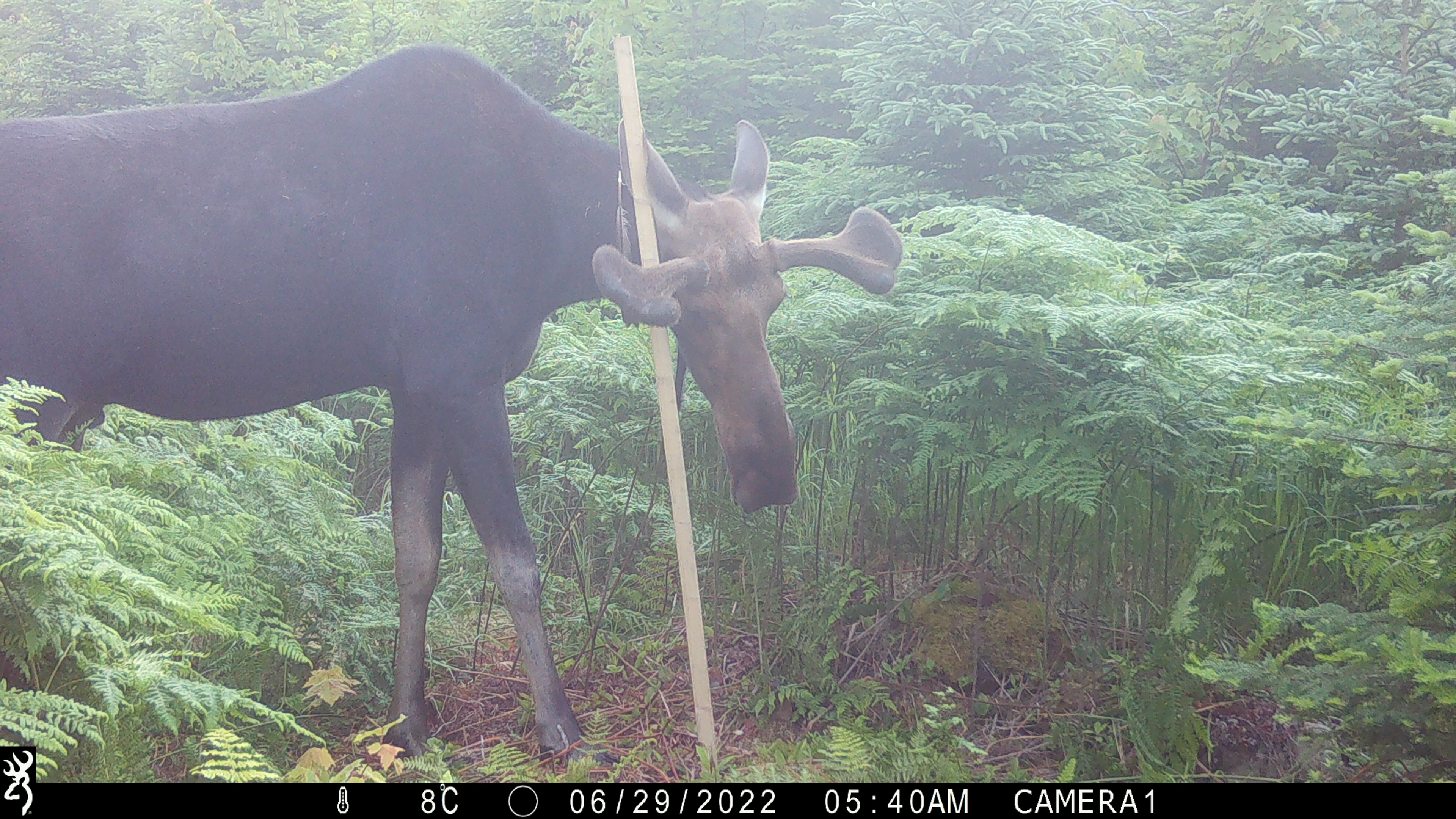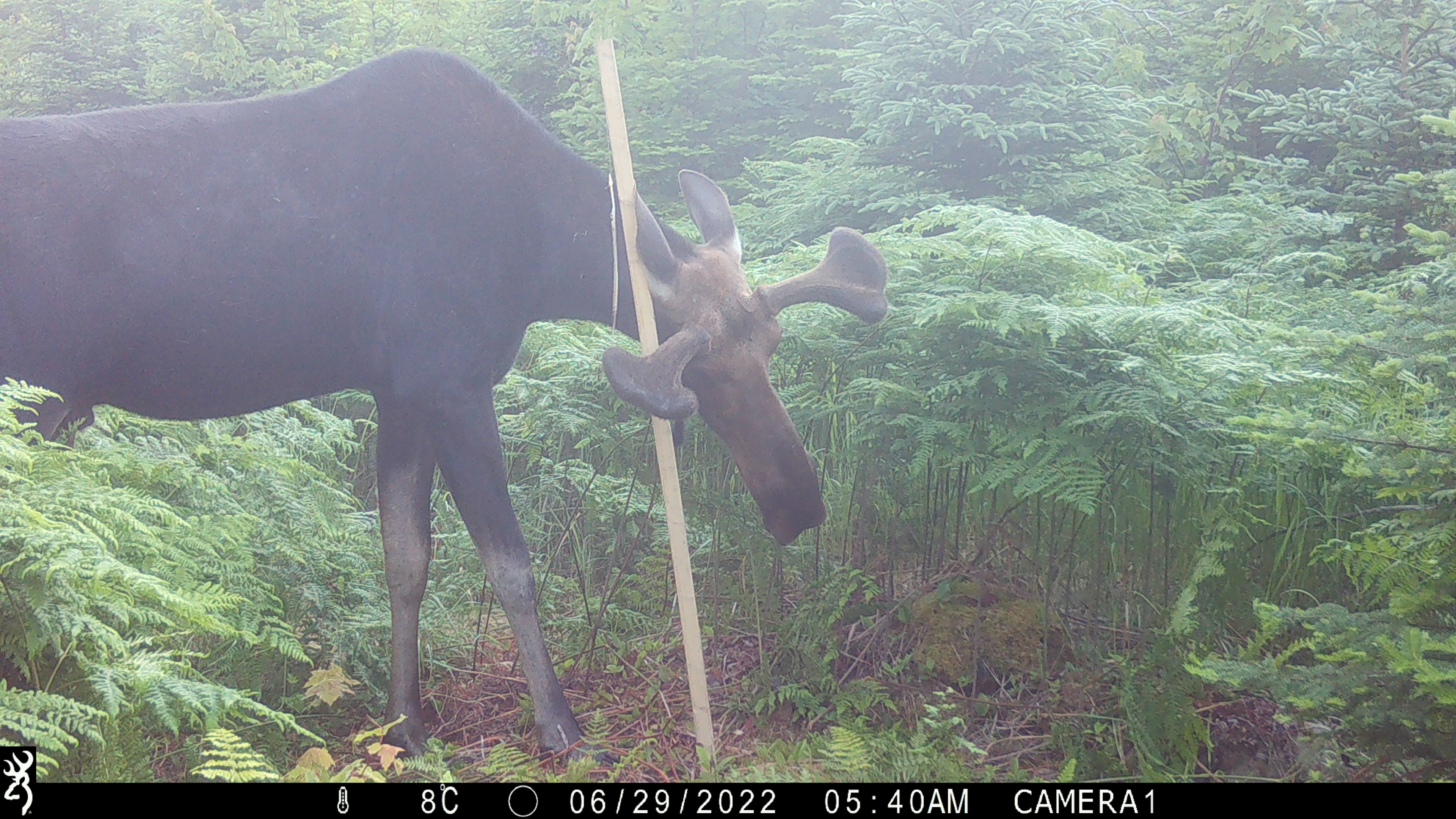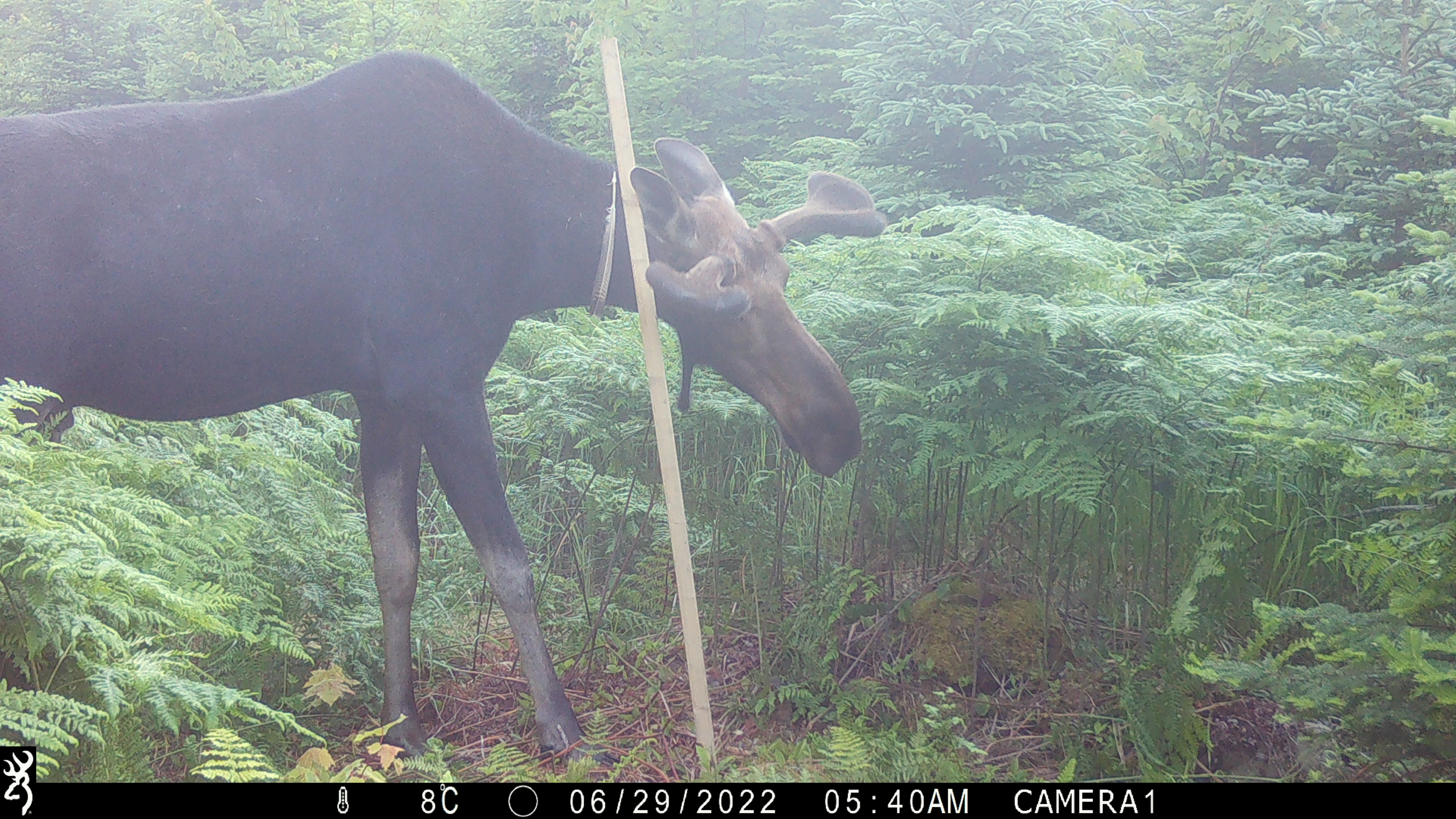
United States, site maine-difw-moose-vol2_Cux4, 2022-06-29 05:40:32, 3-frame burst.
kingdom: Animalia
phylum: Chordata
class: Mammalia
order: Artiodactyla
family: Cervidae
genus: Alces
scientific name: Alces alces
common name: moose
Moose (Alces alces).